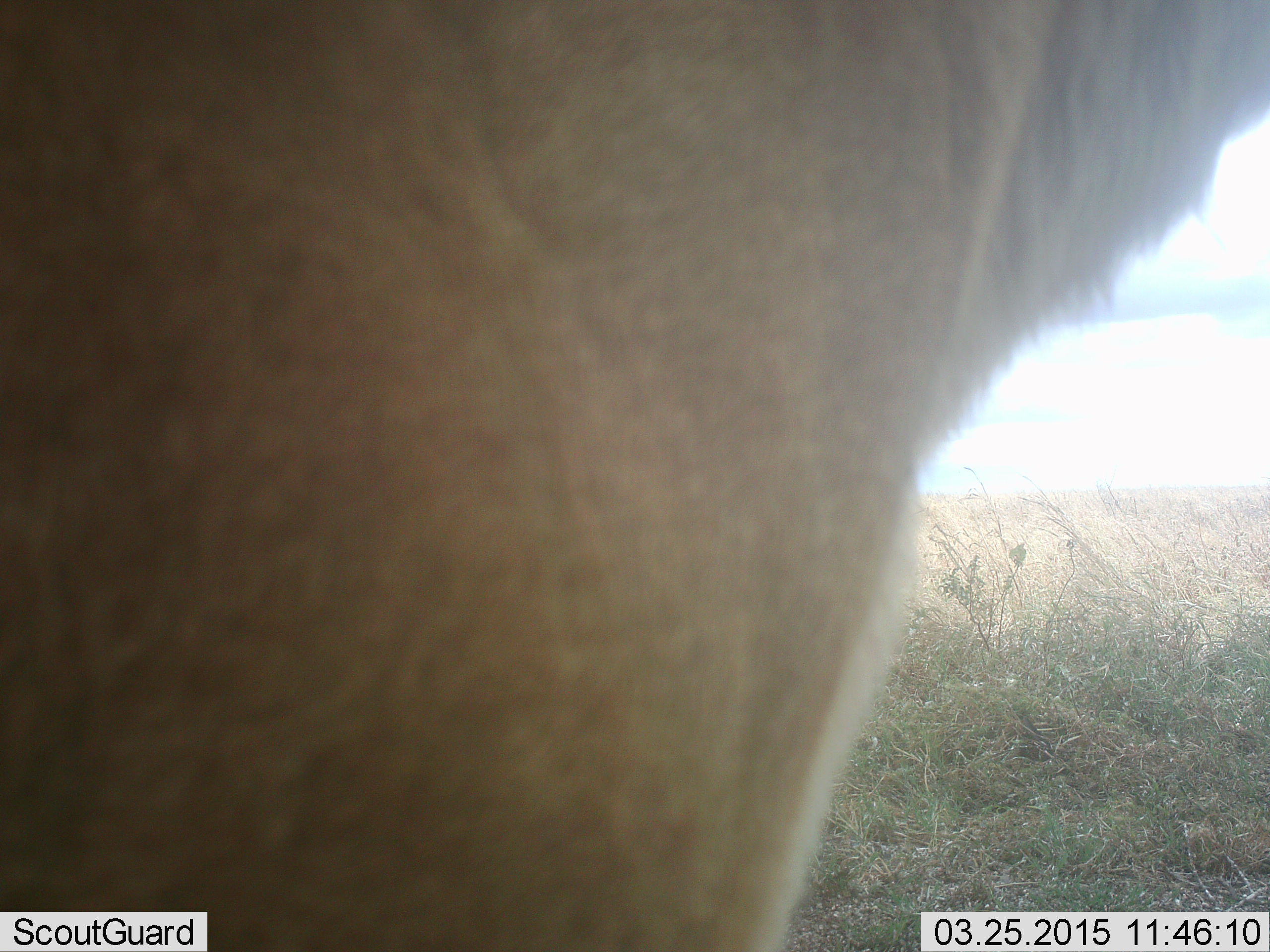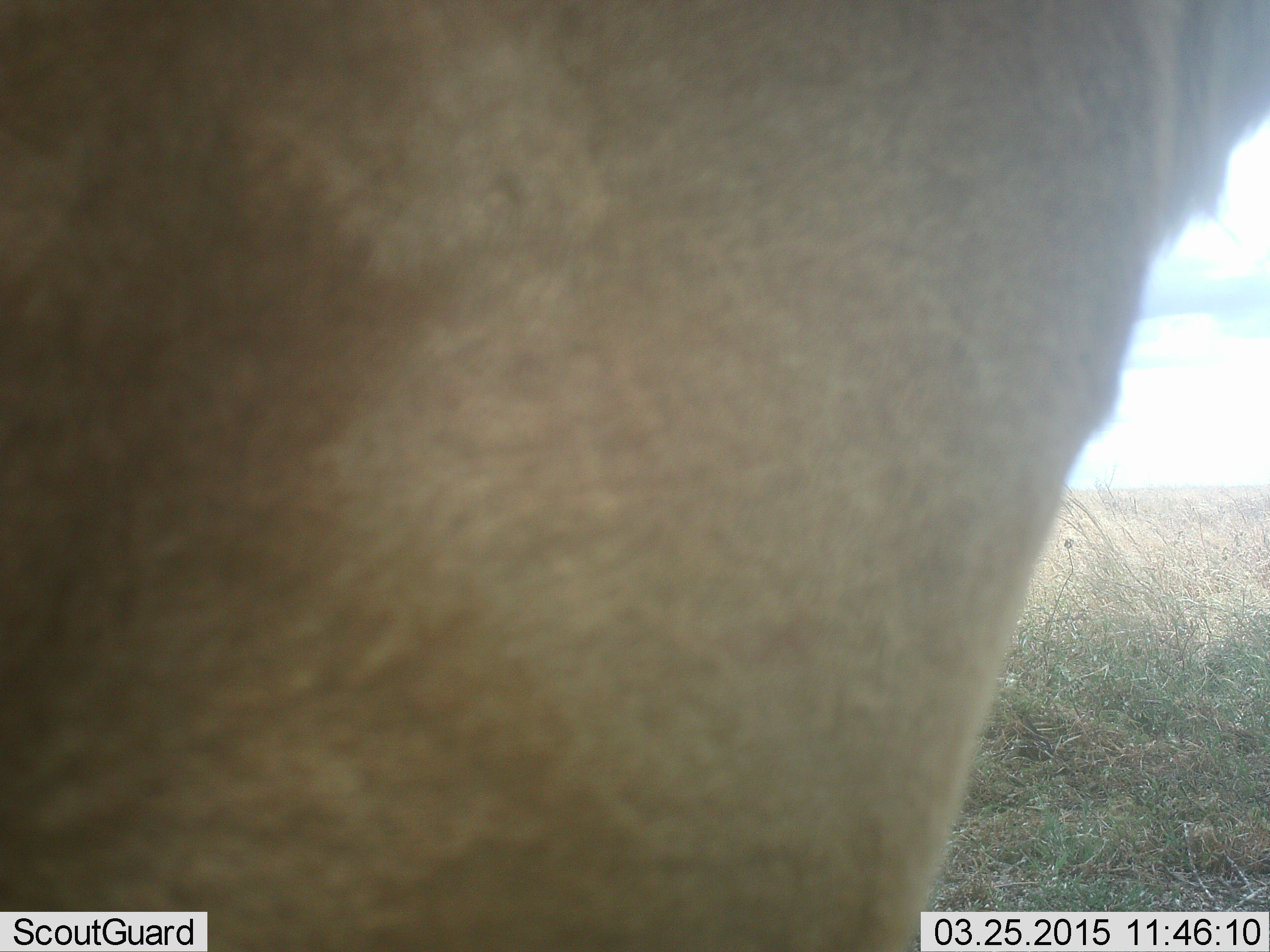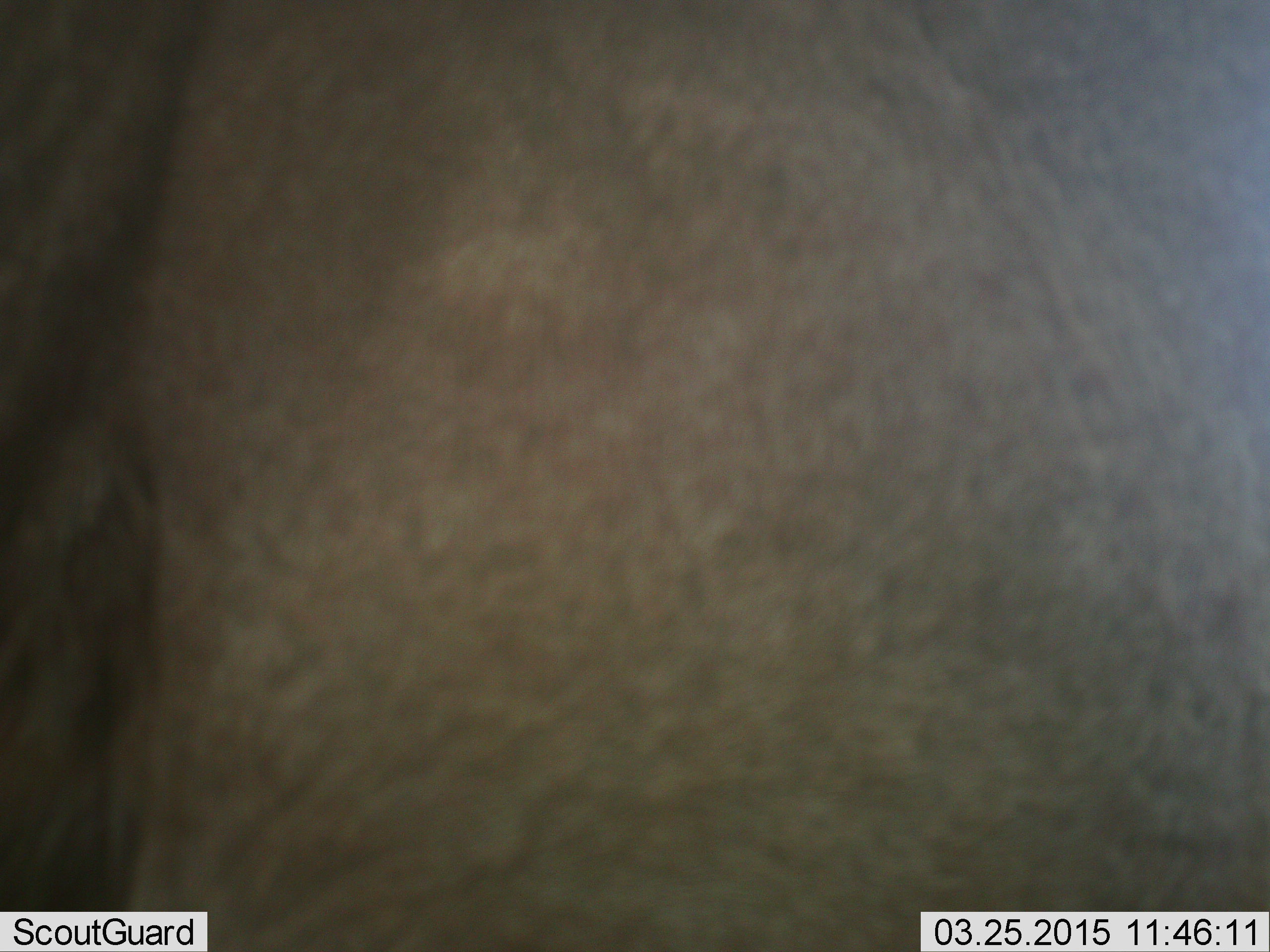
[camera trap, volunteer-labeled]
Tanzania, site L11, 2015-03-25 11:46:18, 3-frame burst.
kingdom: Animalia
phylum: Chordata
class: Mammalia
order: Carnivora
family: Felidae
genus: Panthera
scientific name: Panthera leo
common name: lion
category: lionfemale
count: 1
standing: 78%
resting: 22%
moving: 0%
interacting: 0%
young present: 0%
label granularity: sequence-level